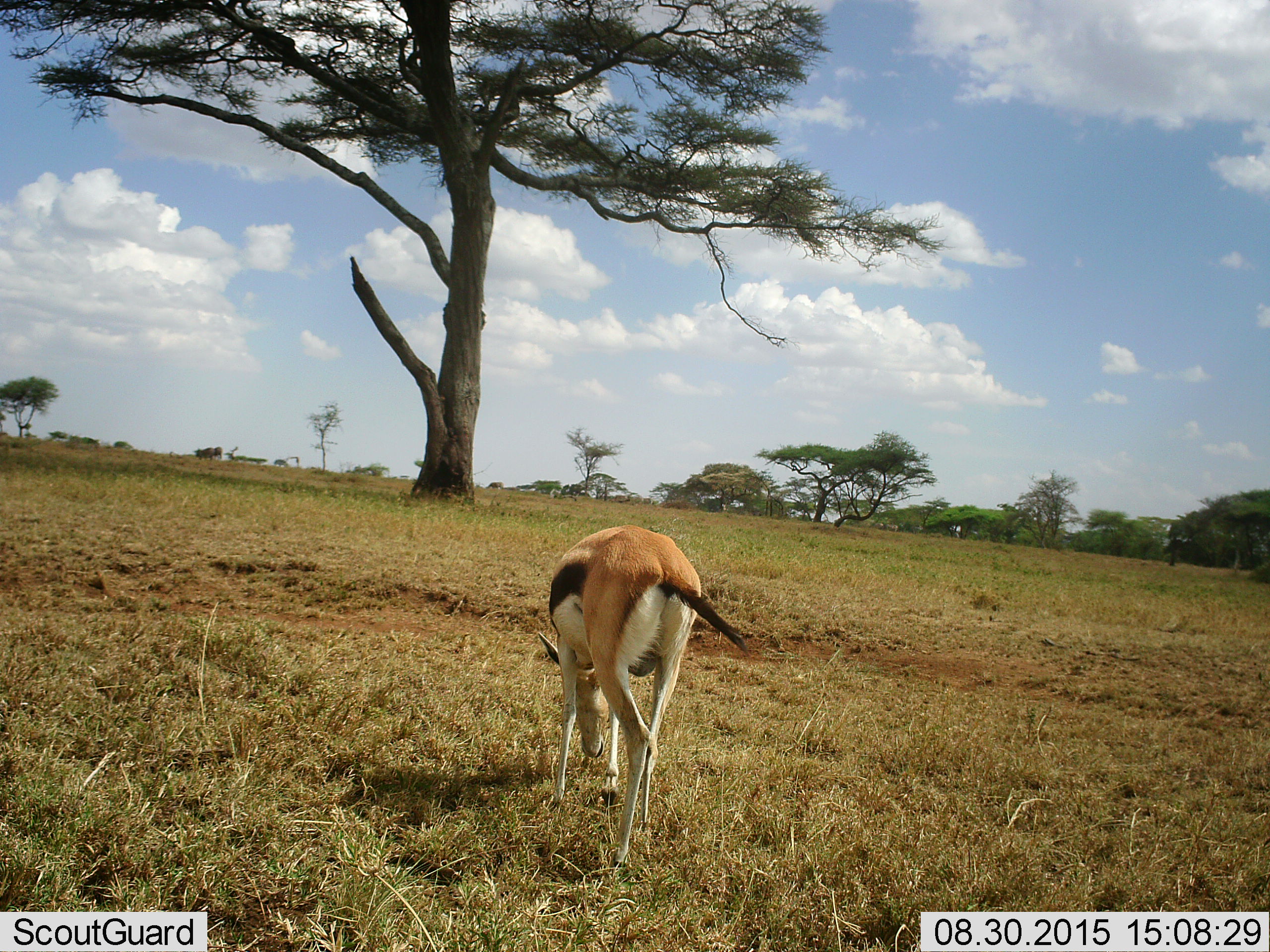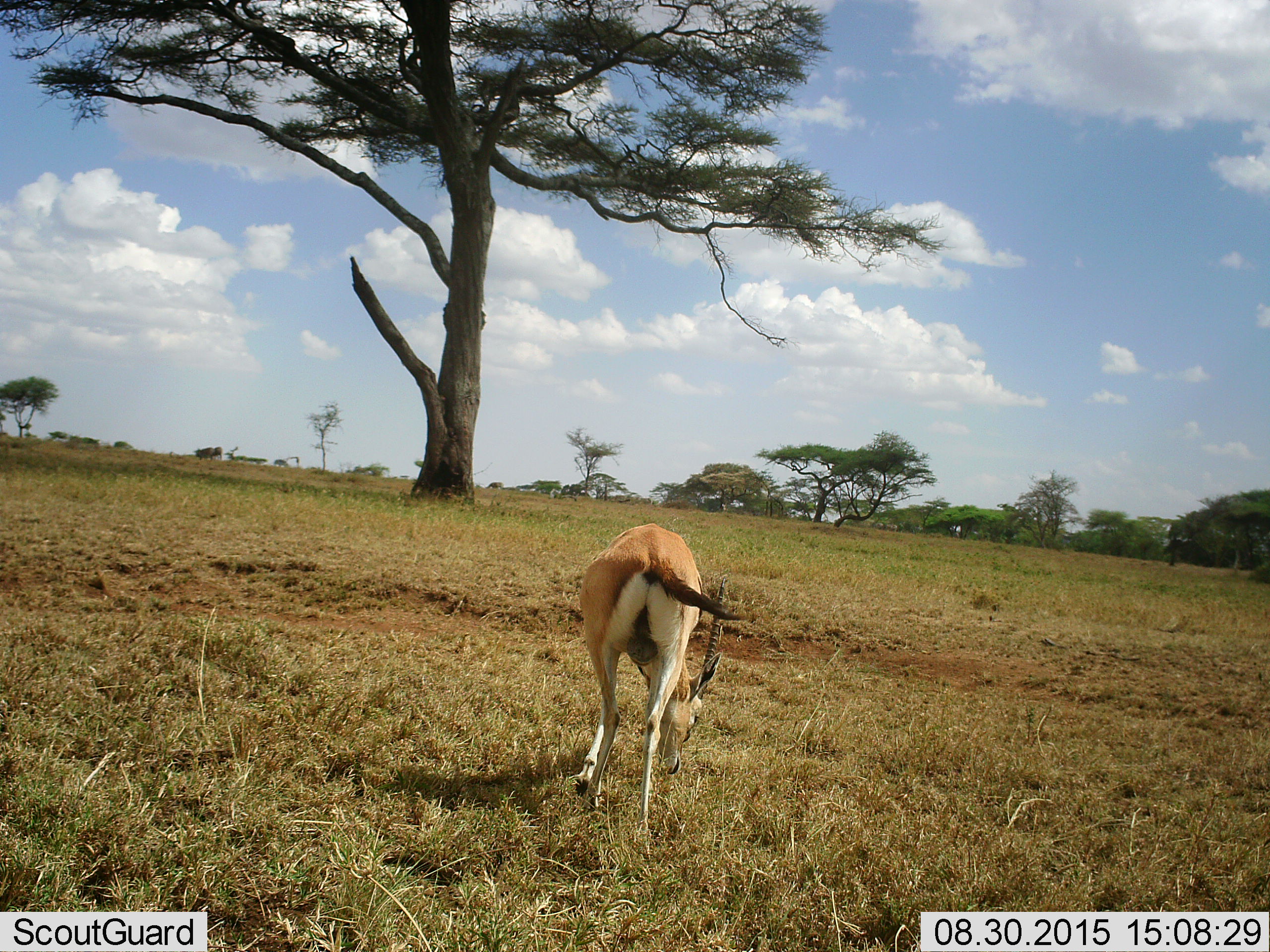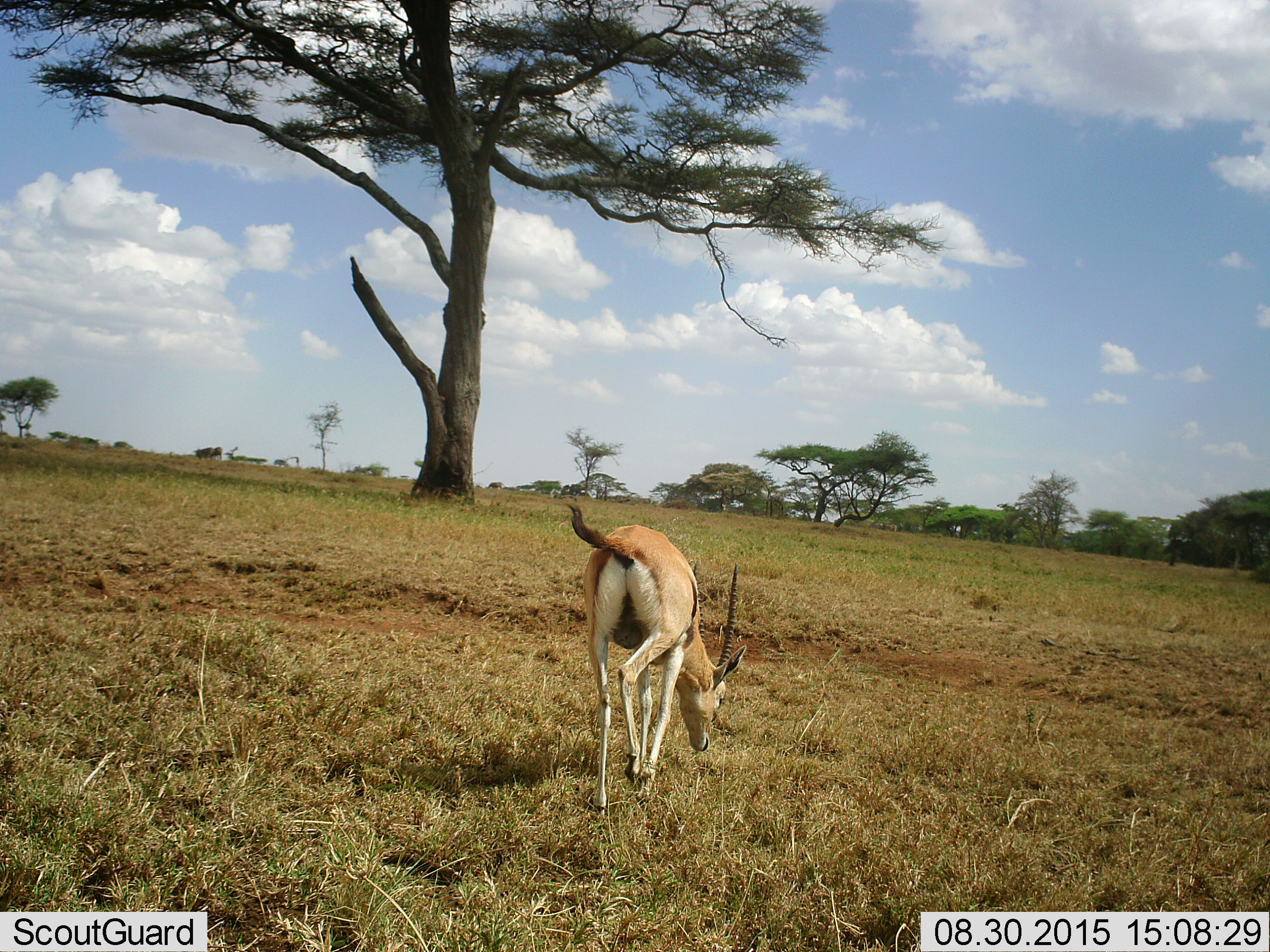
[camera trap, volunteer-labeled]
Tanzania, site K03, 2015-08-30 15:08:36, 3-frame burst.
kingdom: Animalia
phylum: Chordata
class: Mammalia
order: Artiodactyla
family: Bovidae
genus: Eudorcas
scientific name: Eudorcas thomsonii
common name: thomson's gazelle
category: gazellethomsons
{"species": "gazellethomsons (thomson's gazelle) (Eudorcas thomsonii)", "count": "1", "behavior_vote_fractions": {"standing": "22%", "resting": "0%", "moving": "44%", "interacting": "0%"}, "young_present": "0%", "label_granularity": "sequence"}